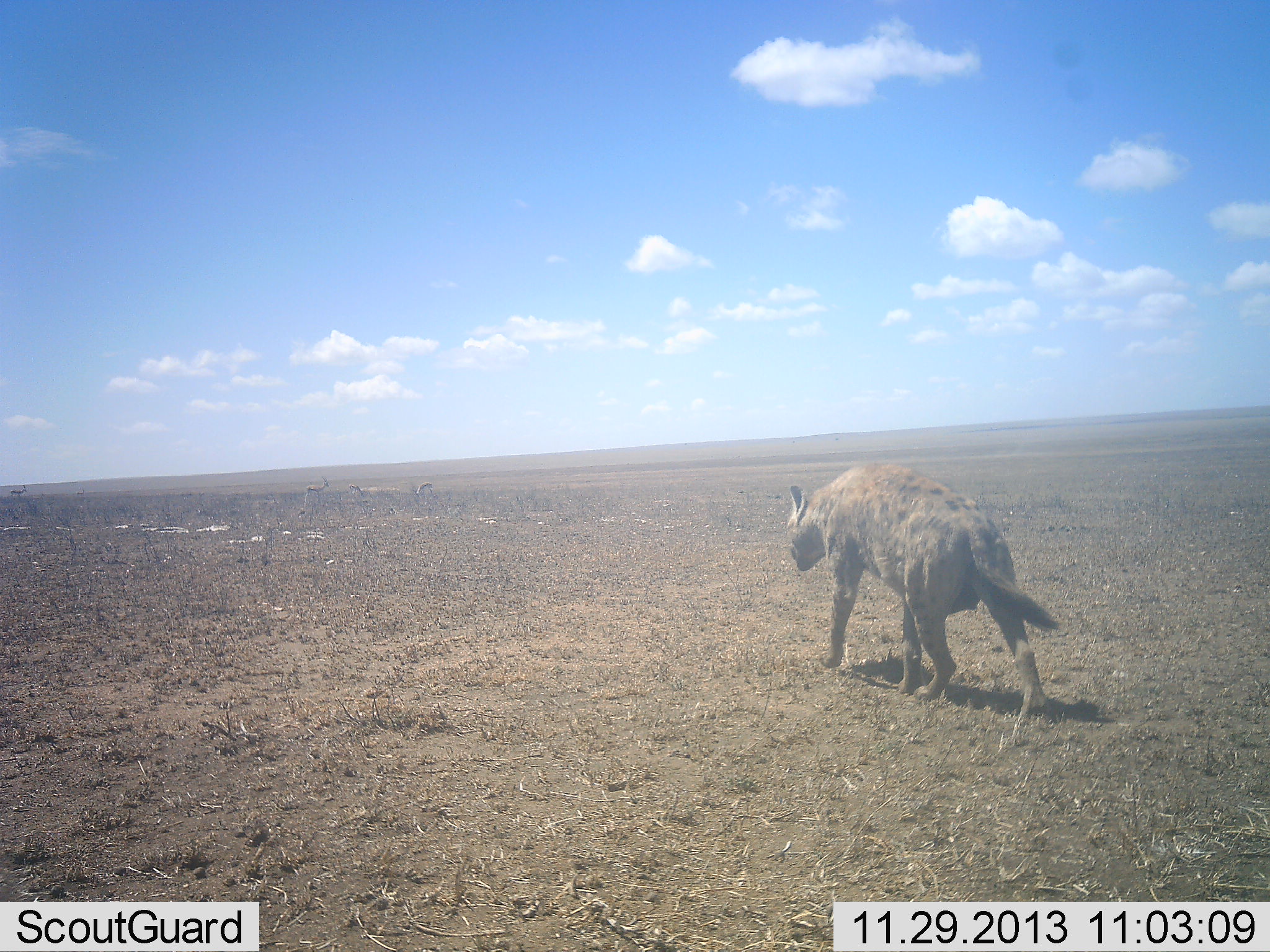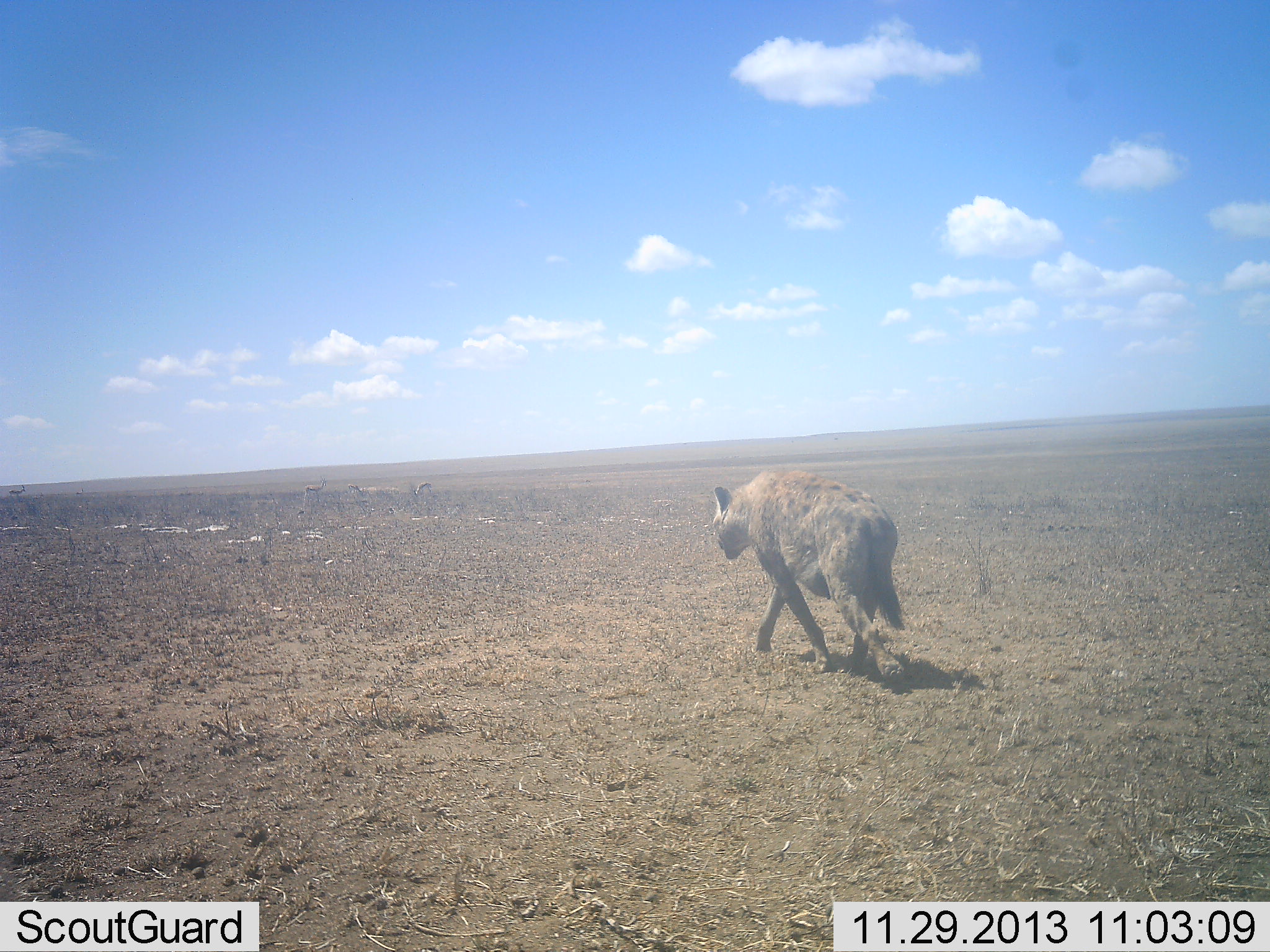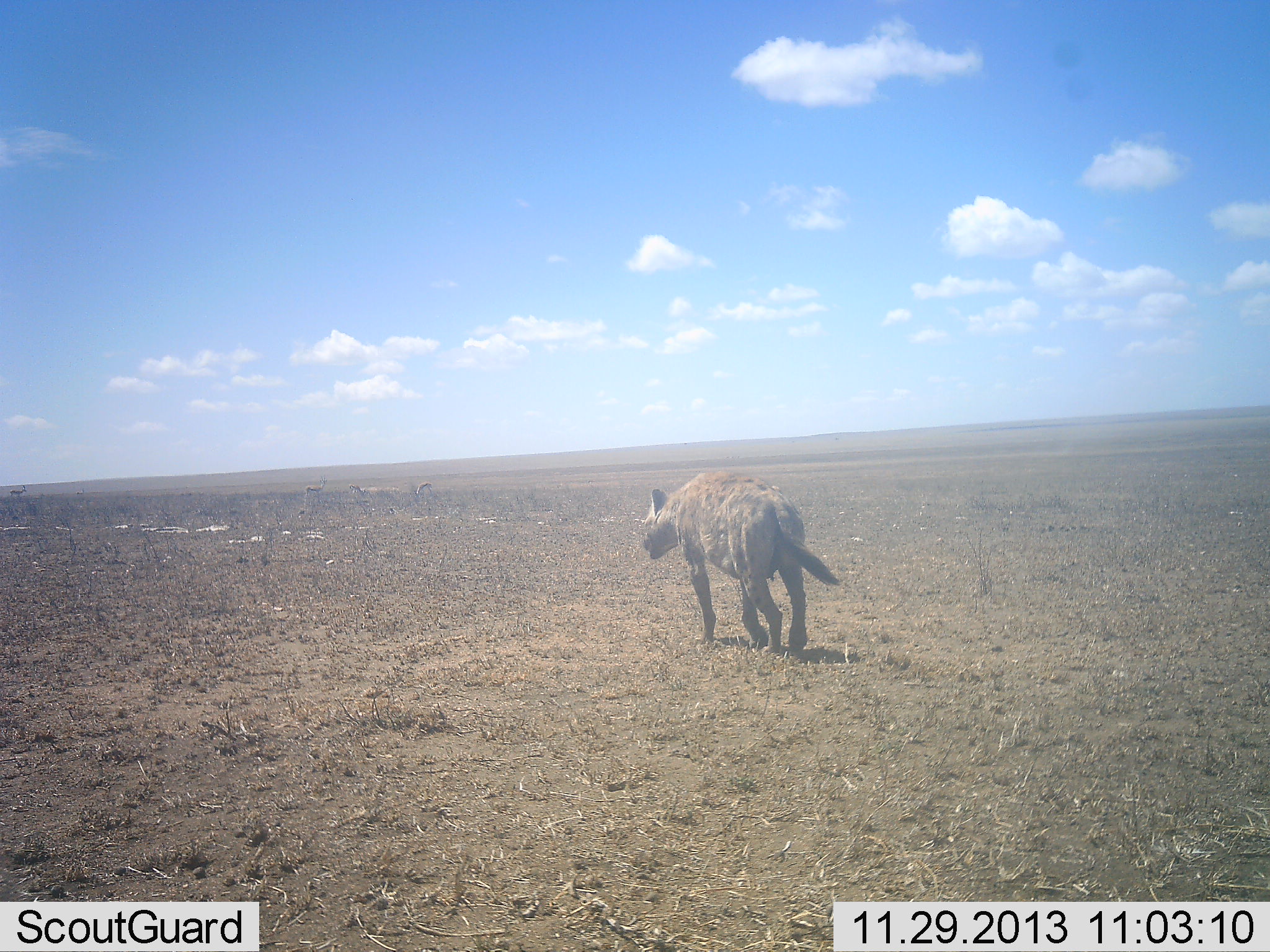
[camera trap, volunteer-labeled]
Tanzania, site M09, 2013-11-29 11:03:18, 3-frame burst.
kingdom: Animalia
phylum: Chordata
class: Mammalia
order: Carnivora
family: Hyaenidae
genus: Crocuta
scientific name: Crocuta crocuta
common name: spotted hyena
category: hyenaspotted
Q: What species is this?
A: Hyenaspotted (spotted hyena) (Crocuta crocuta).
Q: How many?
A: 1.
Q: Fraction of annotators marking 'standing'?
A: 0%.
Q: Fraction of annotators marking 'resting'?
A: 0%.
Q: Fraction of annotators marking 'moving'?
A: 100%.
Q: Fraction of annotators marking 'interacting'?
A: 0%.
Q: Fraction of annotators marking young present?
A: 0%.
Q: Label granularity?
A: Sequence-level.